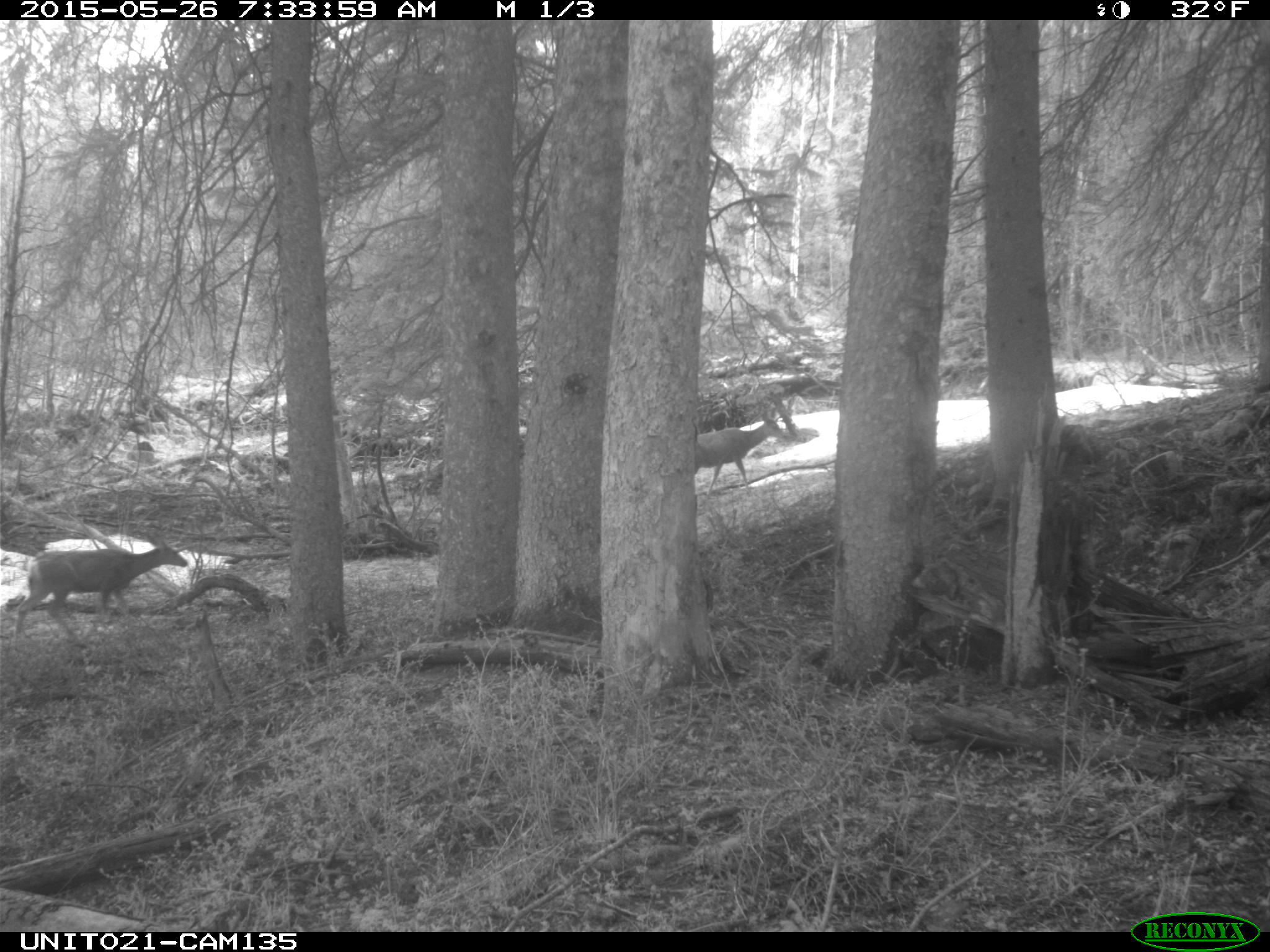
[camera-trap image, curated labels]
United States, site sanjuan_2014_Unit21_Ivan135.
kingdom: Animalia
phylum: Chordata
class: Mammalia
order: Artiodactyla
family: Cervidae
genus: Odocoileus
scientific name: Odocoileus hemionus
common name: mule deer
Odocoileus hemionus (mule deer).